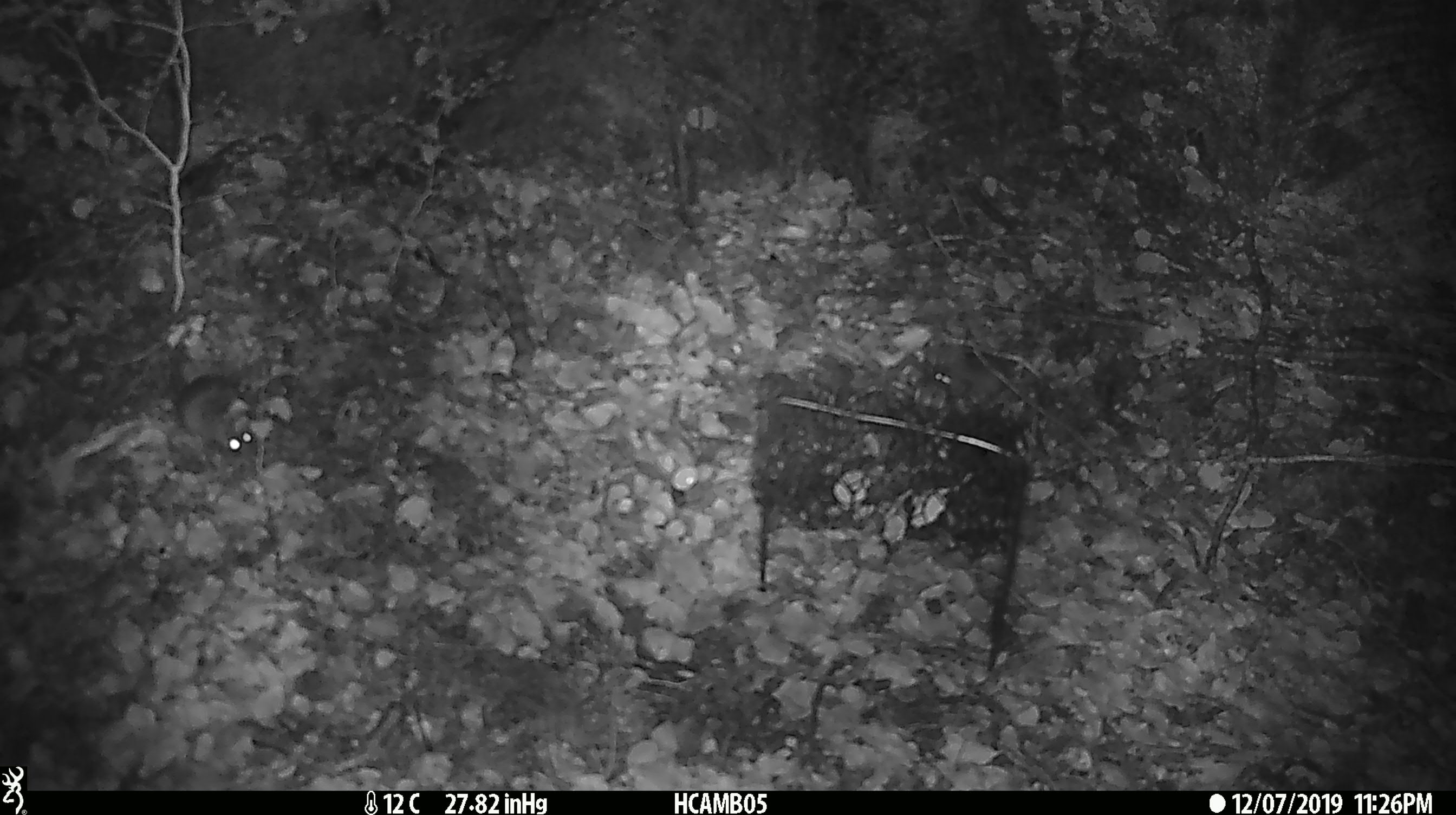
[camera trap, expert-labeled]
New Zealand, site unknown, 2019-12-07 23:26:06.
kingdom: Animalia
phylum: Chordata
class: Mammalia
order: Rodentia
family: Muridae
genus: Mus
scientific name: Mus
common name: mouse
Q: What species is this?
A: Mouse (Mus).